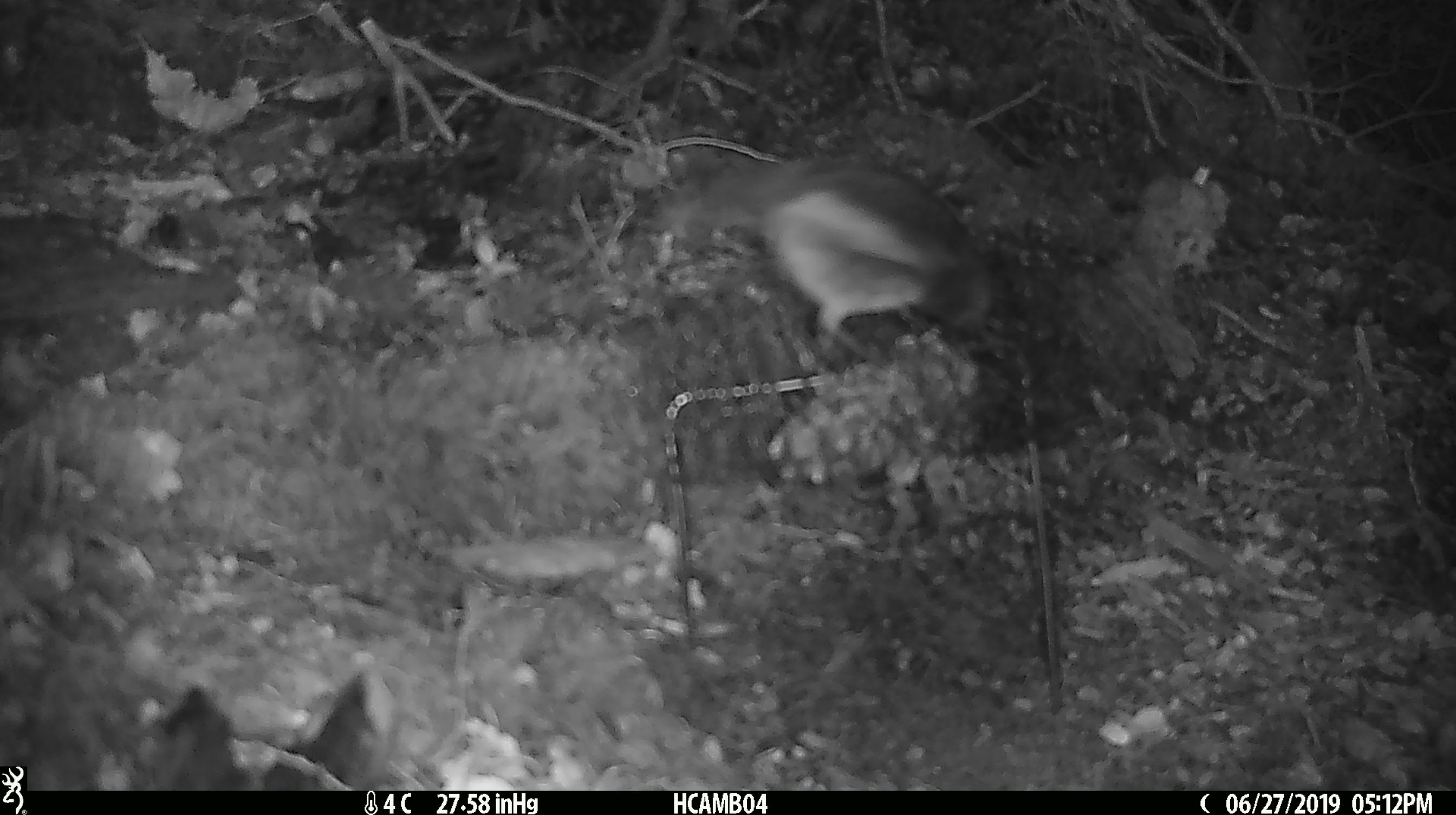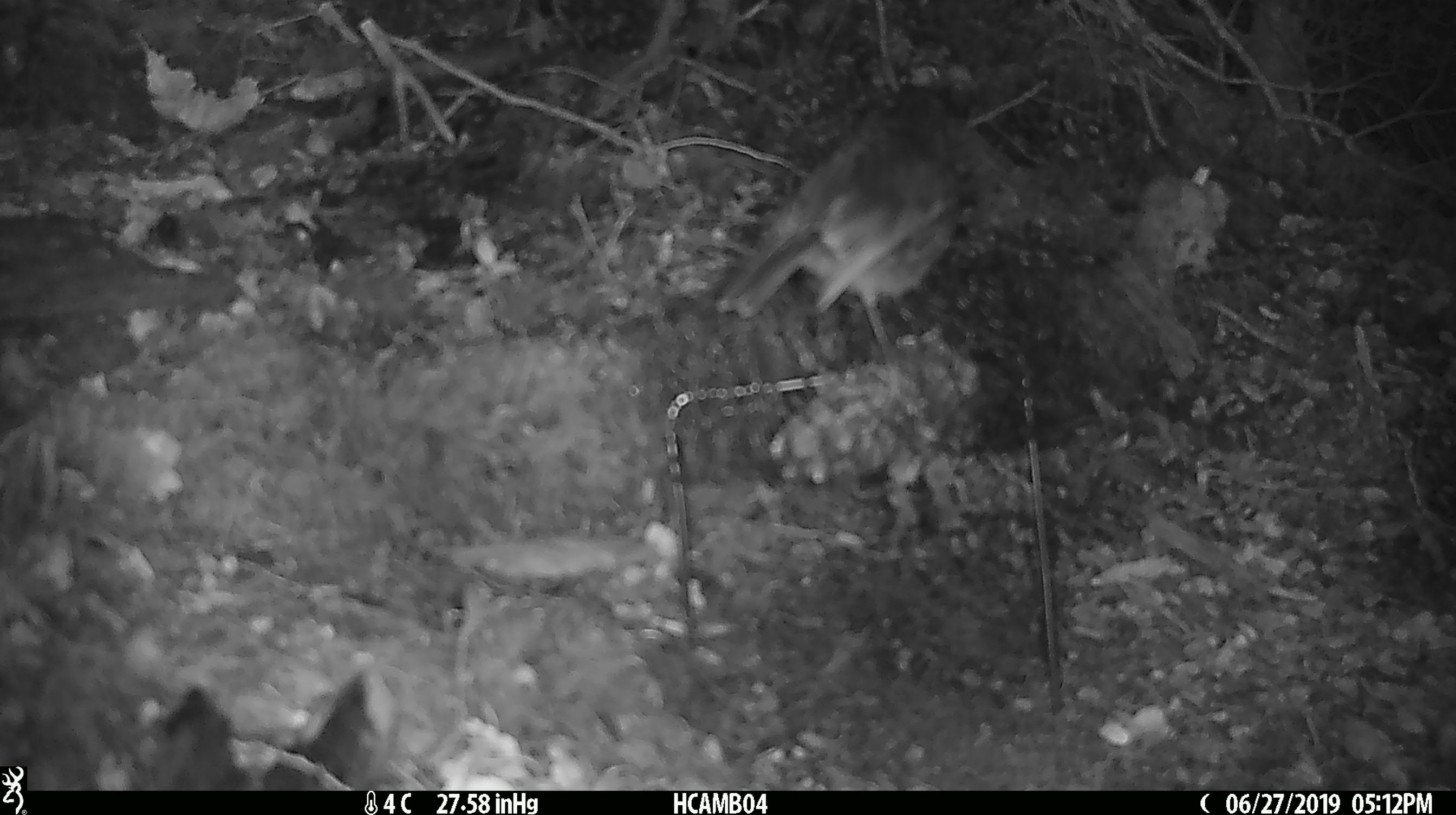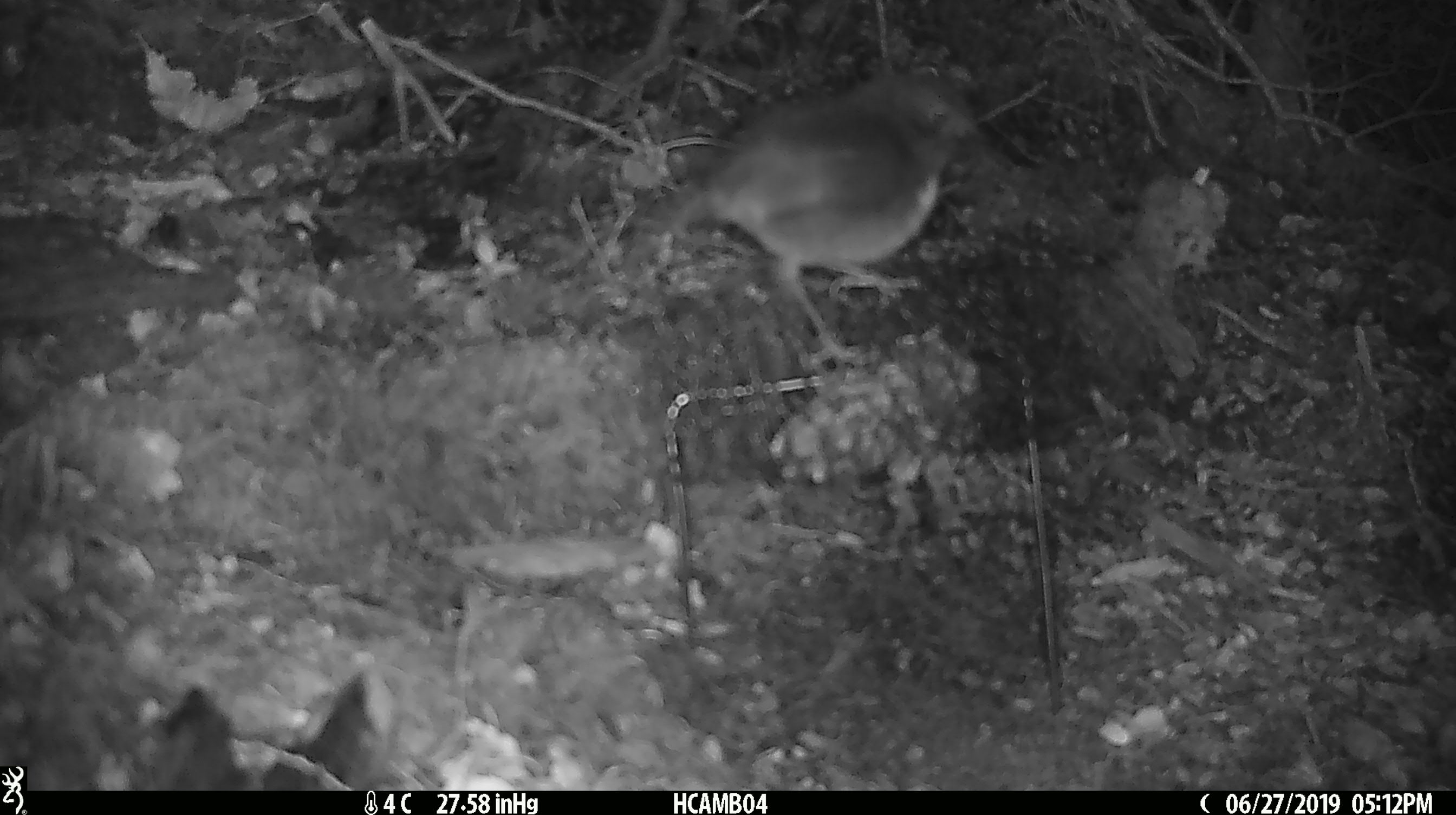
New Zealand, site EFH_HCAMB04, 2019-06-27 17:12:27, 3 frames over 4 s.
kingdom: Animalia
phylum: Chordata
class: Aves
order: Passeriformes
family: Petroicidae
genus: Petroica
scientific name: Petroica australis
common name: new zealand robin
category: robin